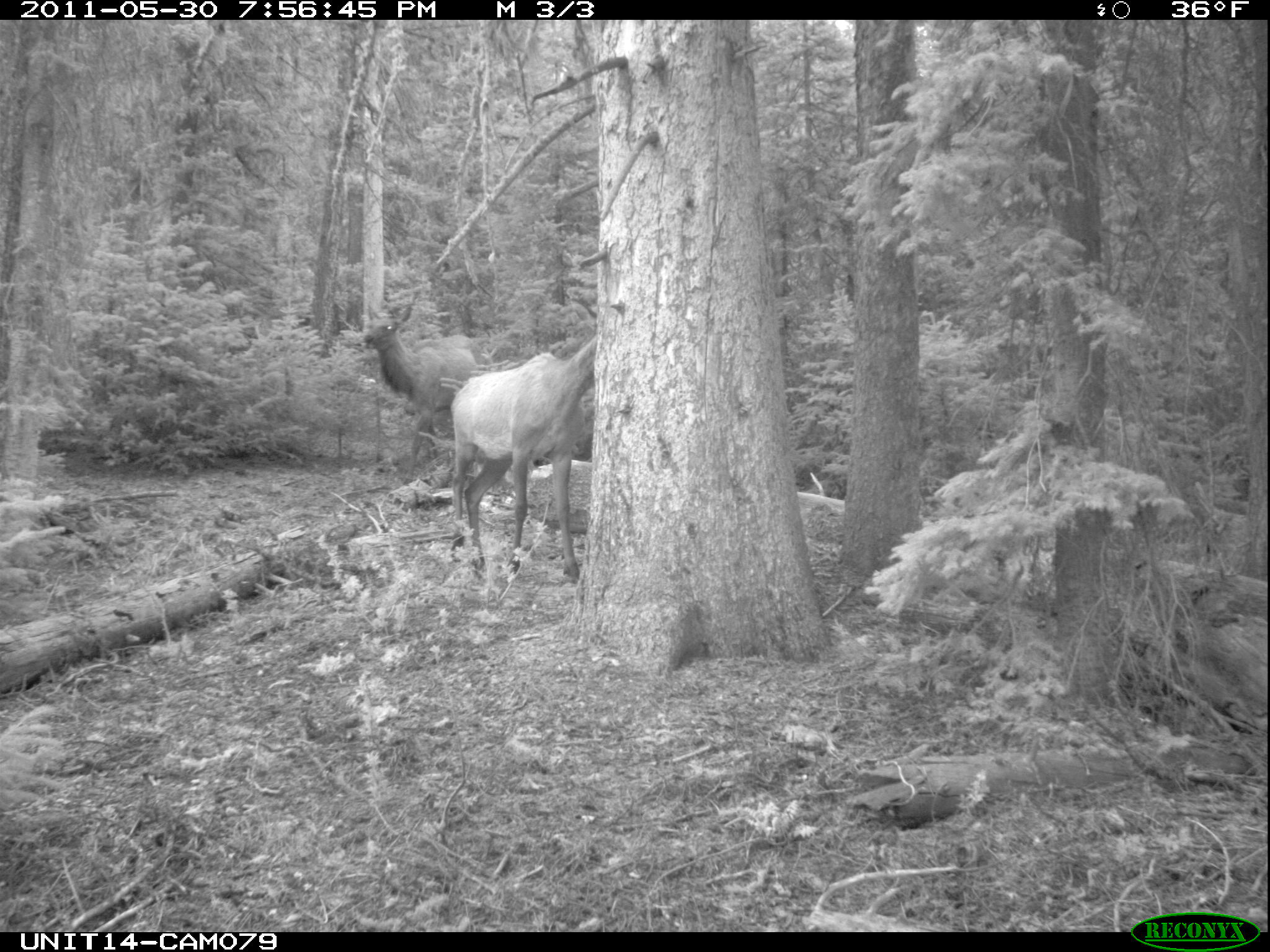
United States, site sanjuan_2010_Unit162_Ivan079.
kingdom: Animalia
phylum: Chordata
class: Mammalia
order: Artiodactyla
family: Cervidae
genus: Cervus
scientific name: Cervus elaphus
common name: red deer